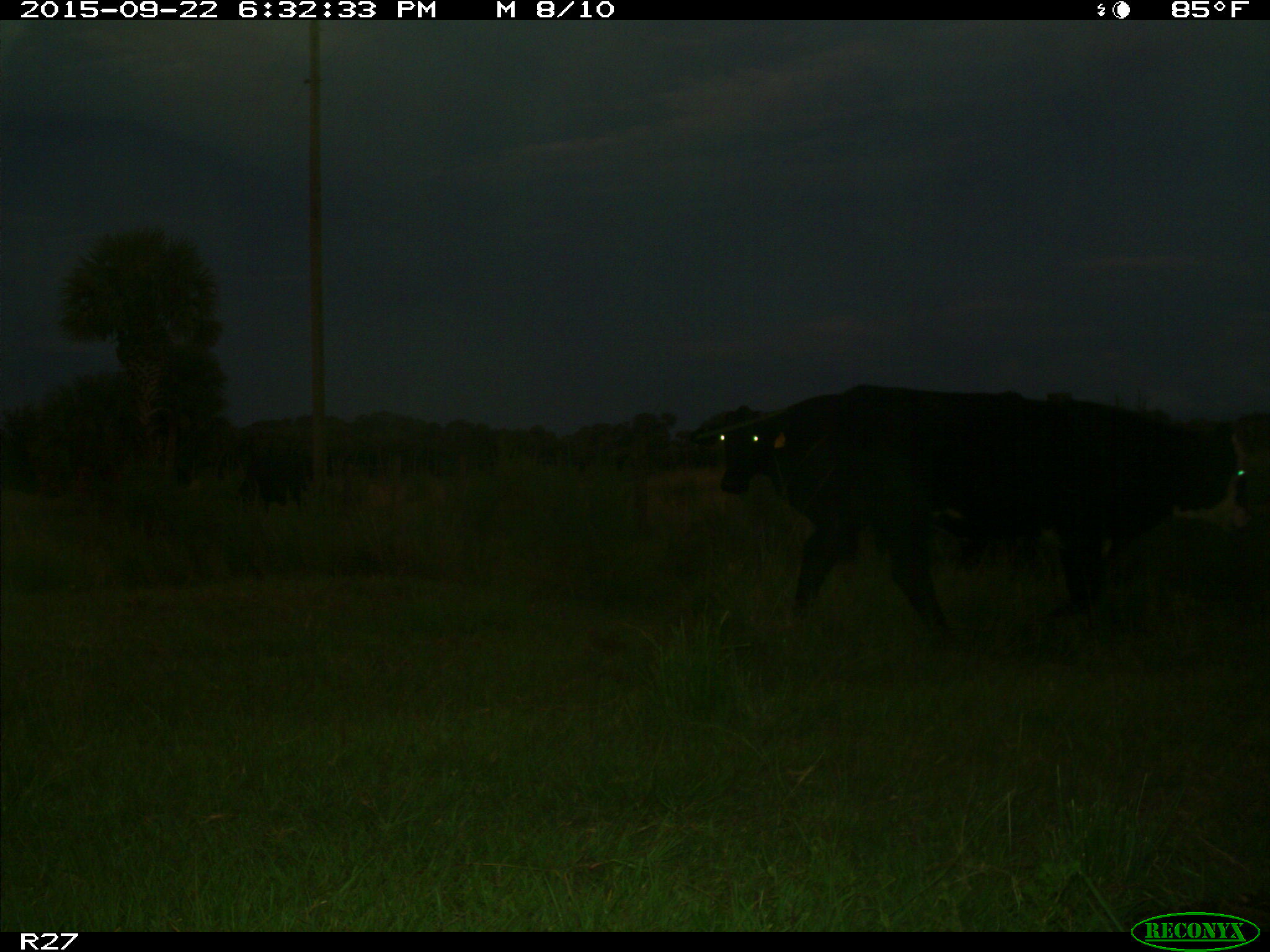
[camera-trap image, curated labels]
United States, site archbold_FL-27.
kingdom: Animalia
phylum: Chordata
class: Mammalia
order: Artiodactyla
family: Bovidae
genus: Bos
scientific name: Bos taurus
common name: domestic cow